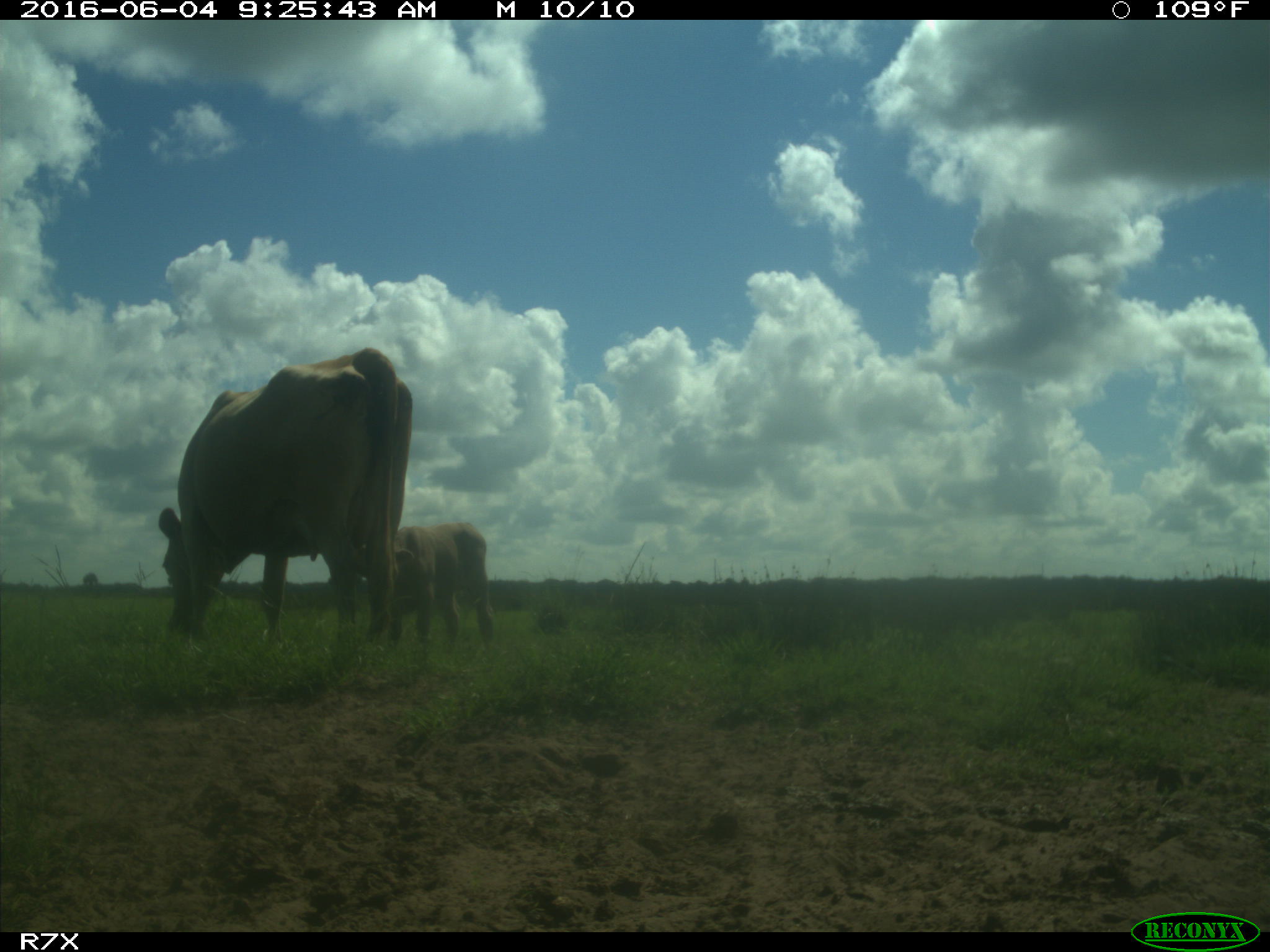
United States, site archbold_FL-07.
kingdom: Animalia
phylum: Chordata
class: Mammalia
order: Artiodactyla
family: Bovidae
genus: Bos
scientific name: Bos taurus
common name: domestic cow